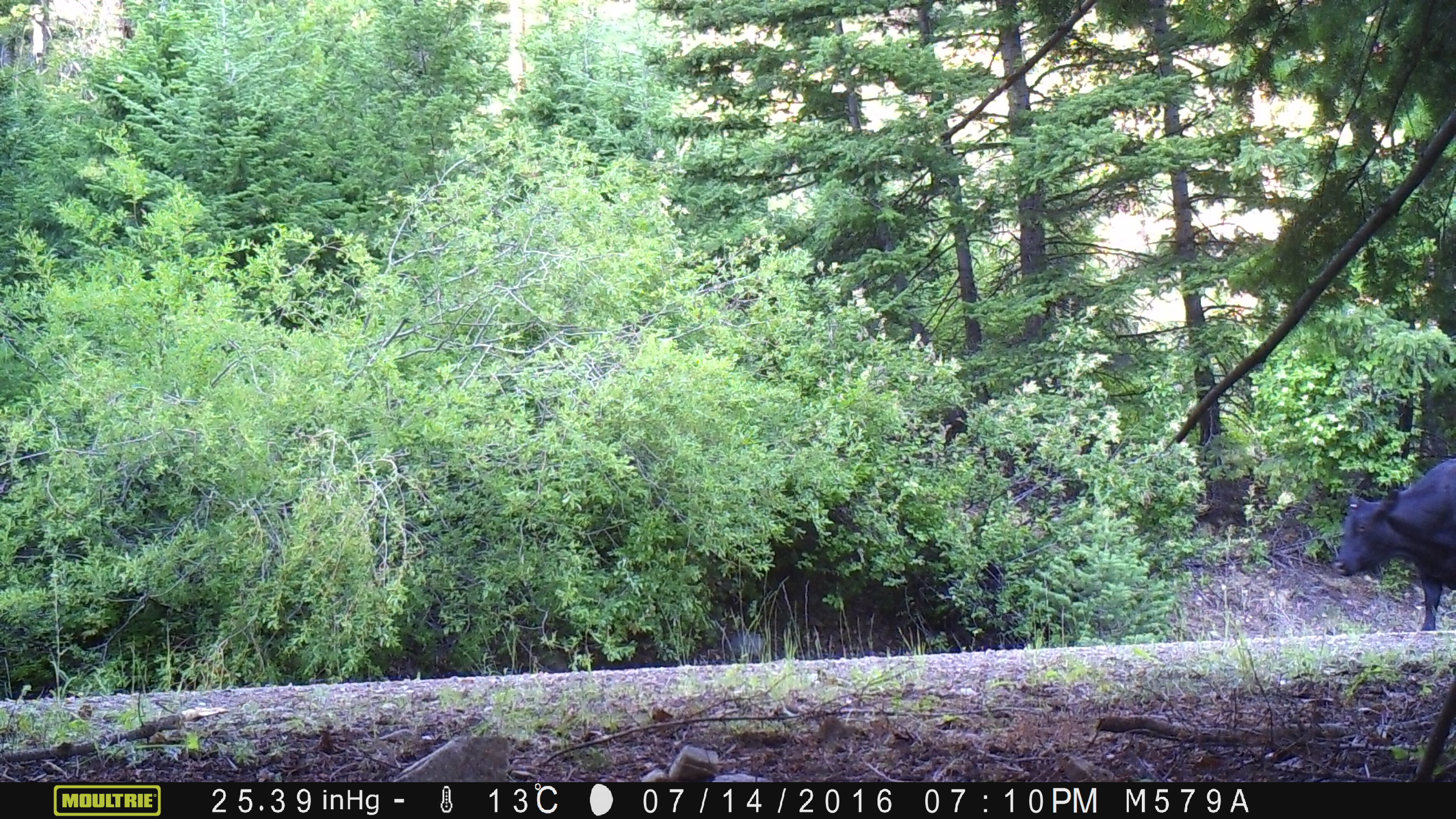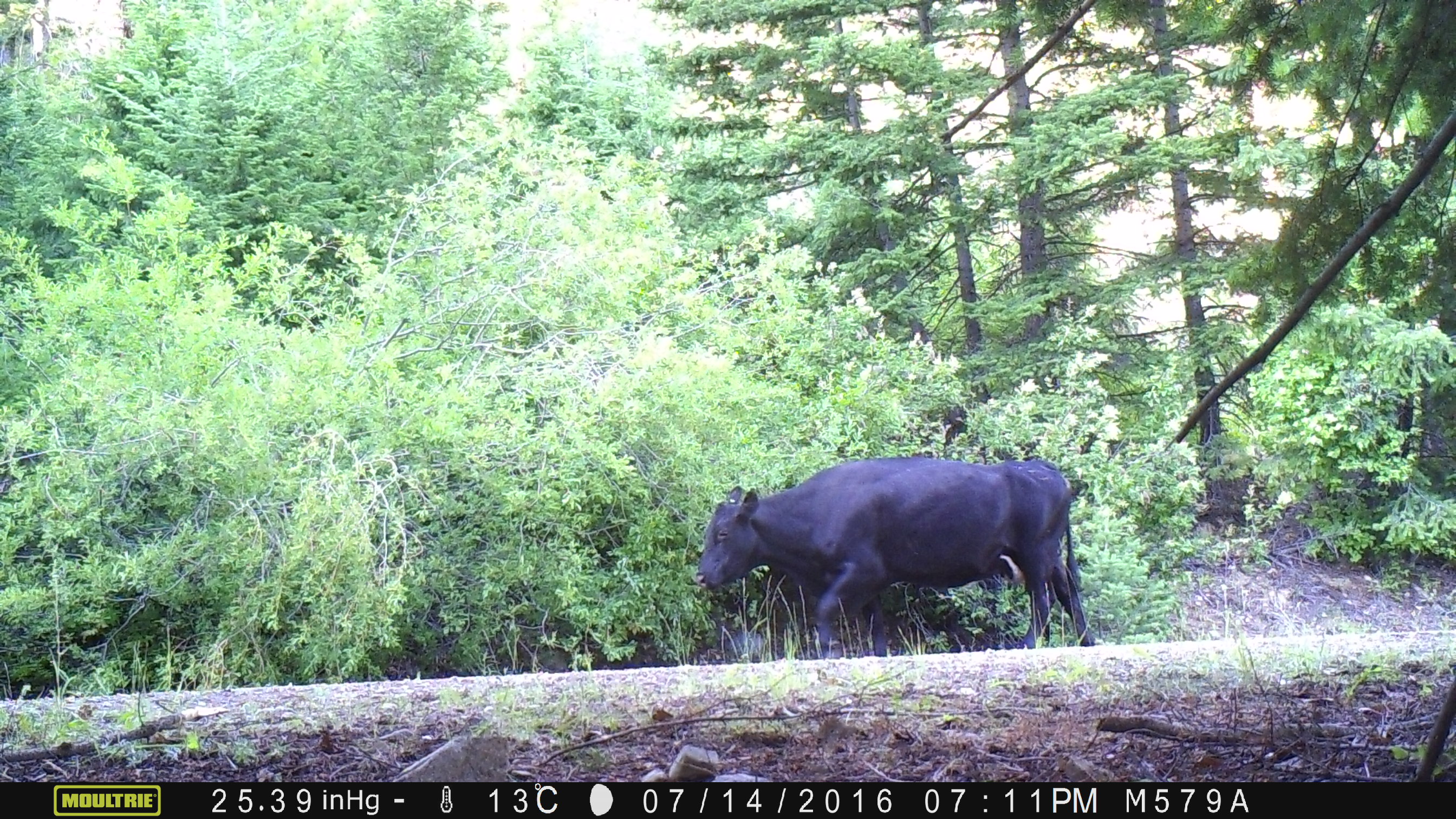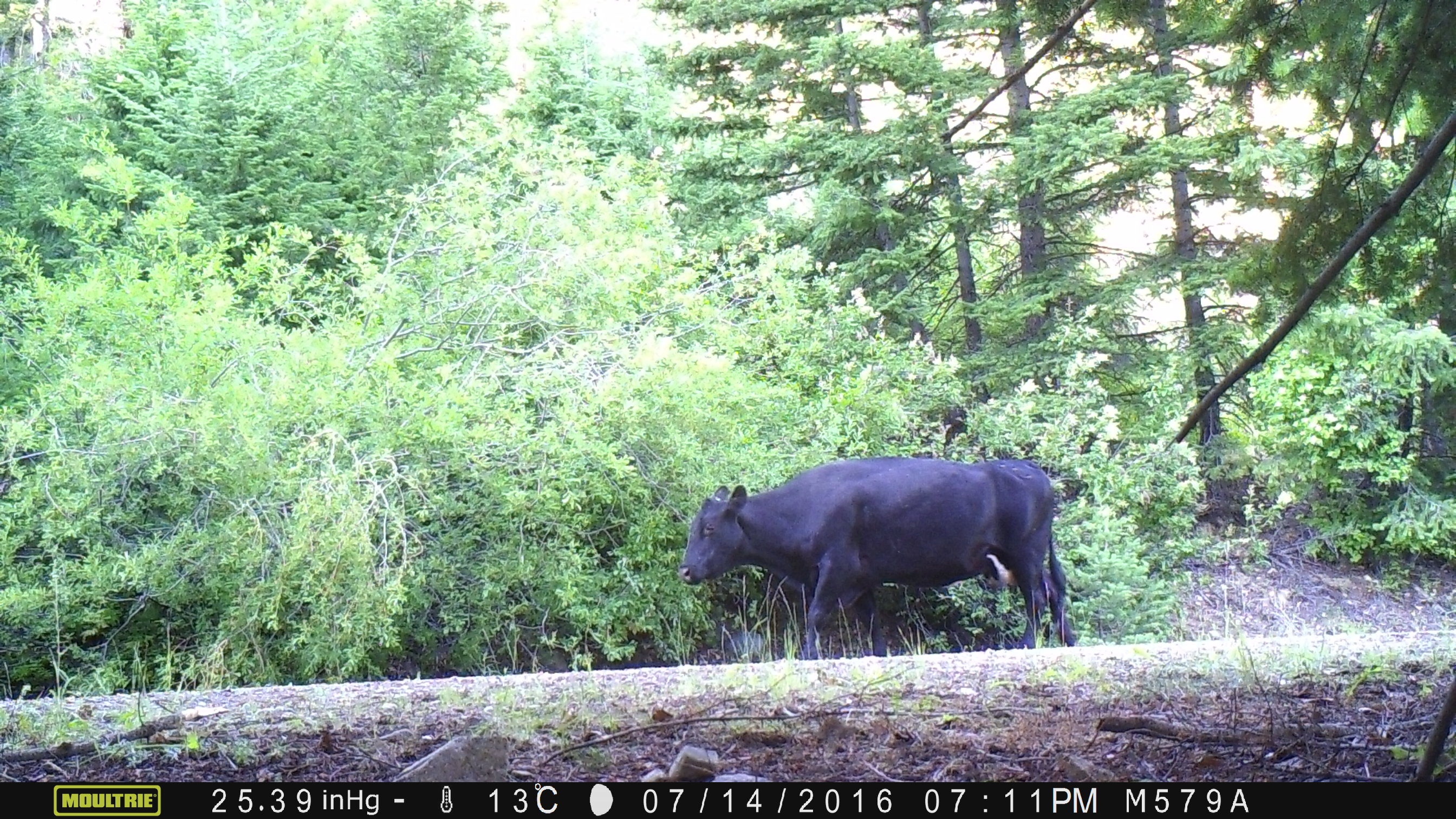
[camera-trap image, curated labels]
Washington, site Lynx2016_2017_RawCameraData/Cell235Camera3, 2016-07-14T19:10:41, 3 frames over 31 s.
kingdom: Animalia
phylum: Chordata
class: Mammalia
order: Artiodactyla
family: Bovidae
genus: Bos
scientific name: Bos taurus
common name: domestic cattle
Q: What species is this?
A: Domestic cattle (Bos taurus).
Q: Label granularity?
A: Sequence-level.